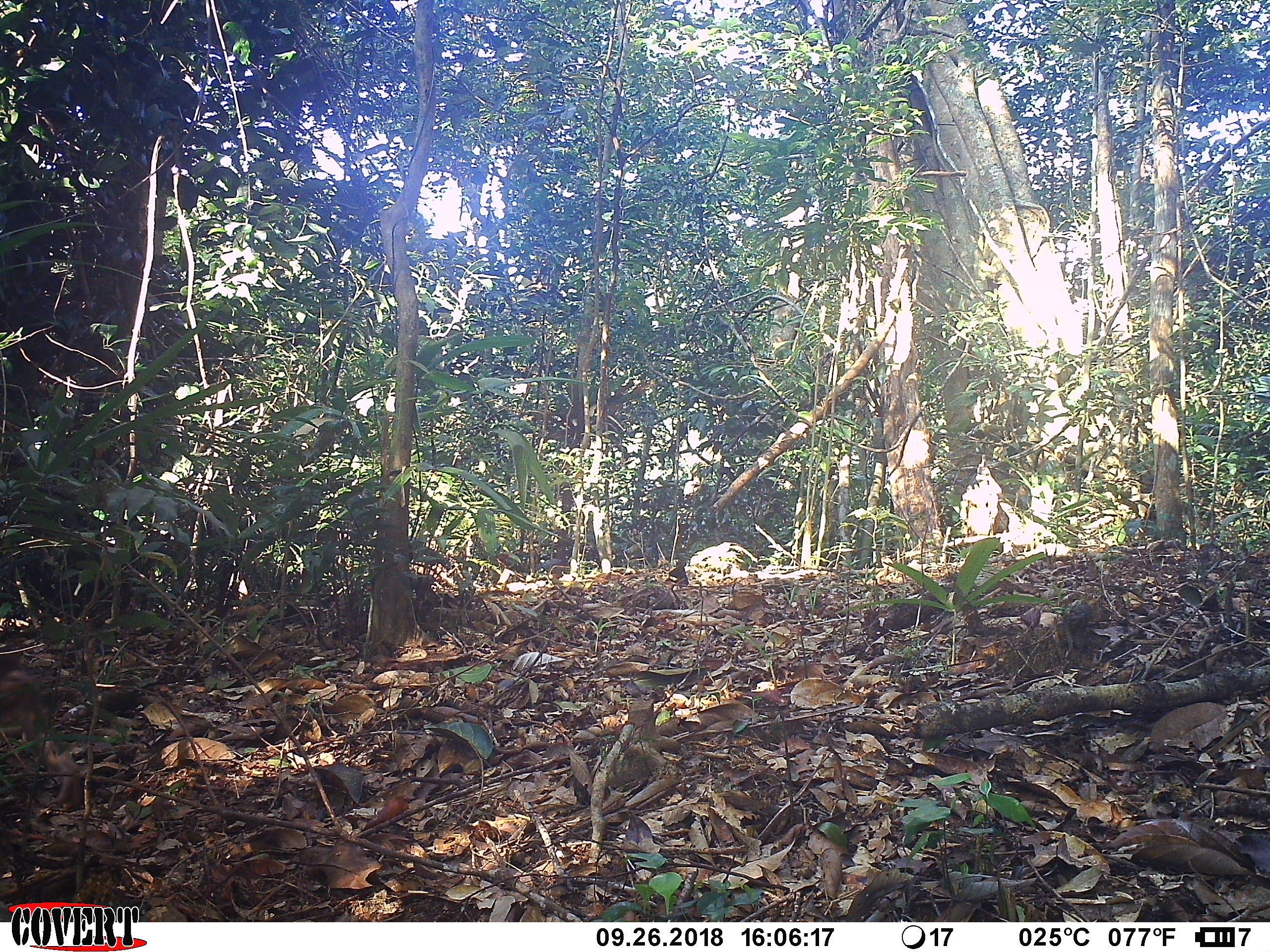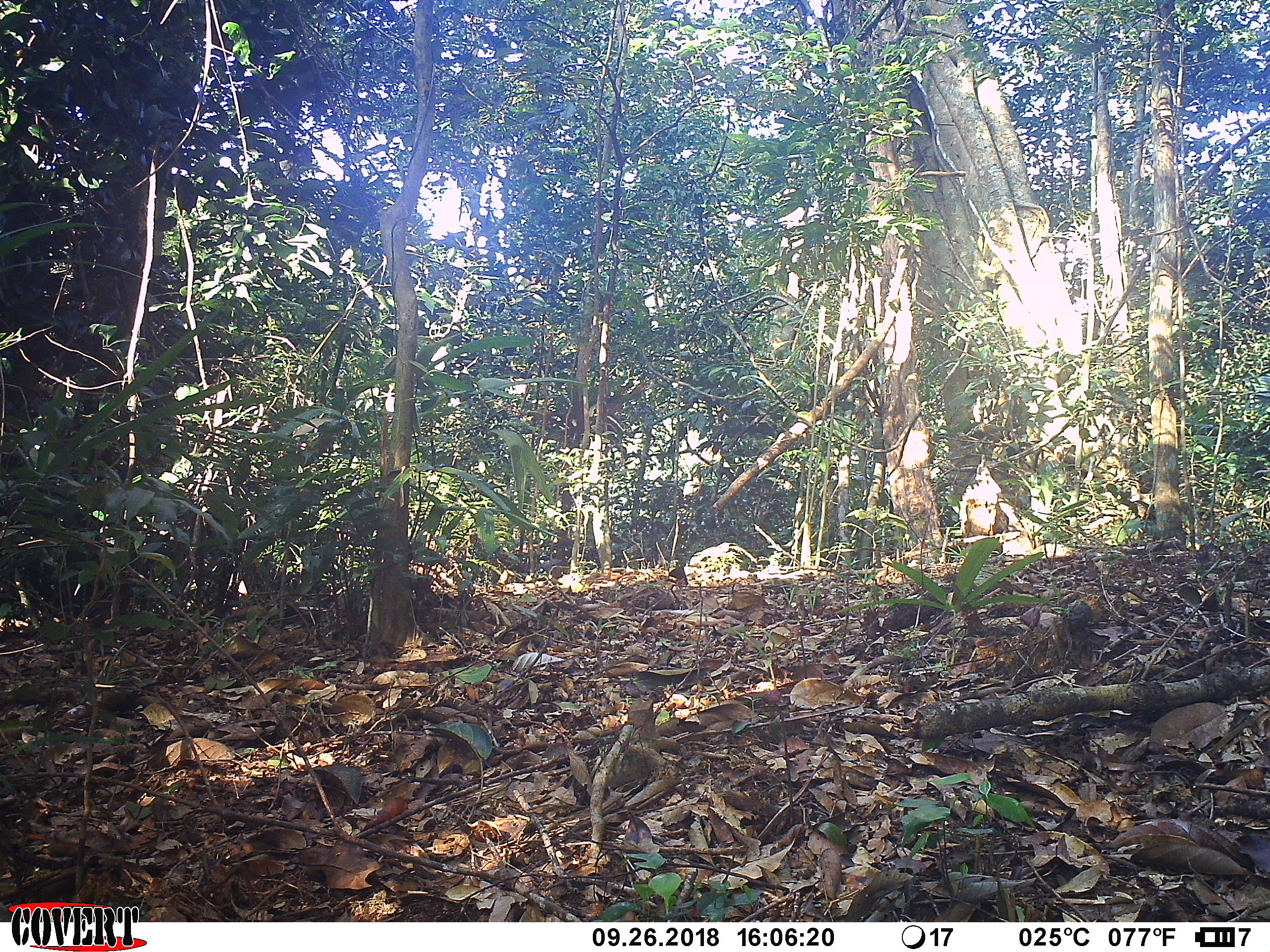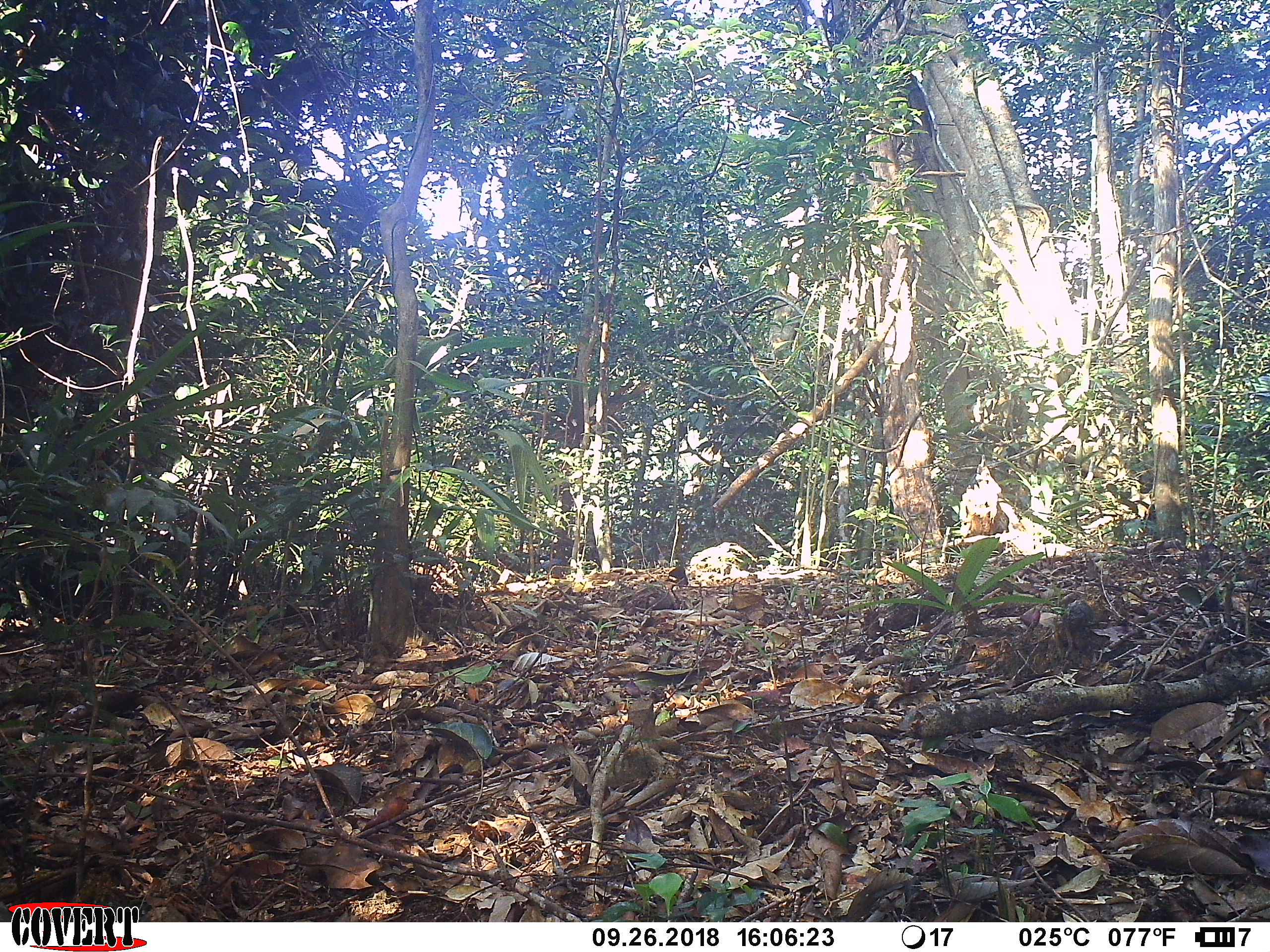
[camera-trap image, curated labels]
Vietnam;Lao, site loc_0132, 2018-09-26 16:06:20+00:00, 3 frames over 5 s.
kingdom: Animalia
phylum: Chordata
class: Mammalia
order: Primates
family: Cercopithecidae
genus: Macaca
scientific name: Macaca arctoides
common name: stump-tailed macaque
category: stump tailed macaque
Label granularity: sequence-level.